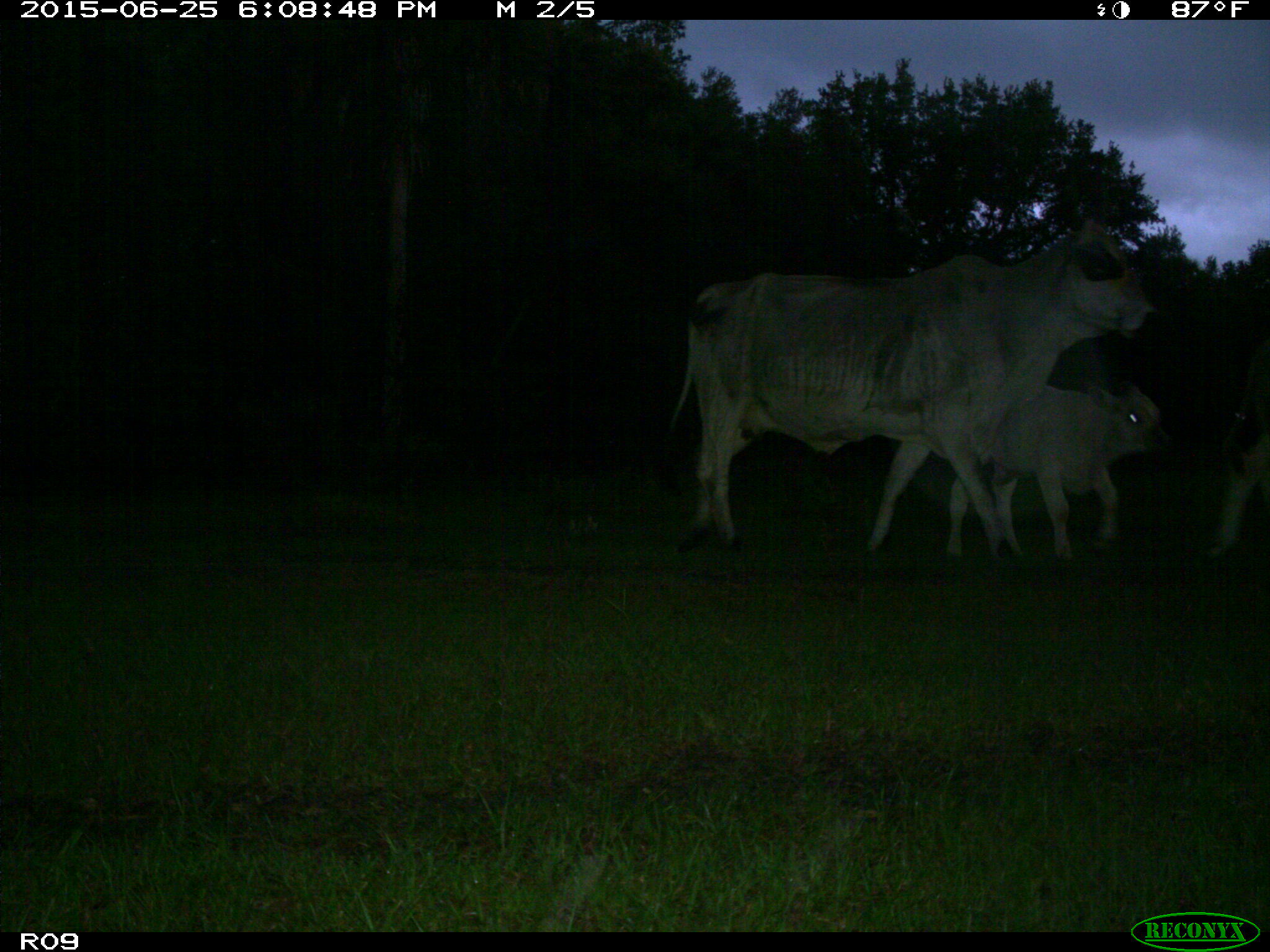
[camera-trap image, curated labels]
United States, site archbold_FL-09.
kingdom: Animalia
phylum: Chordata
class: Mammalia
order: Artiodactyla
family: Bovidae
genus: Bos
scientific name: Bos taurus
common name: domestic cow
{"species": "Bos taurus (domestic cow)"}